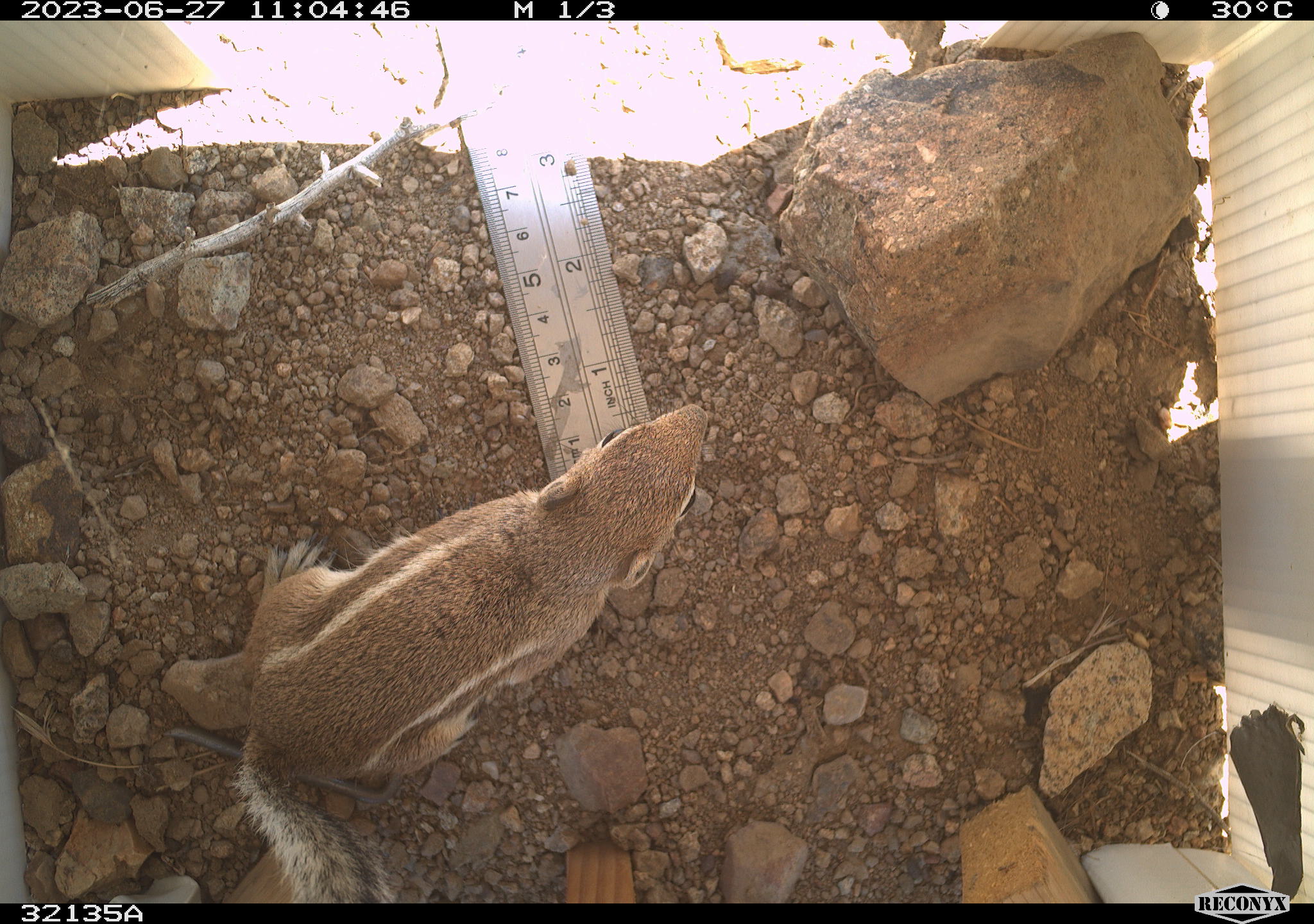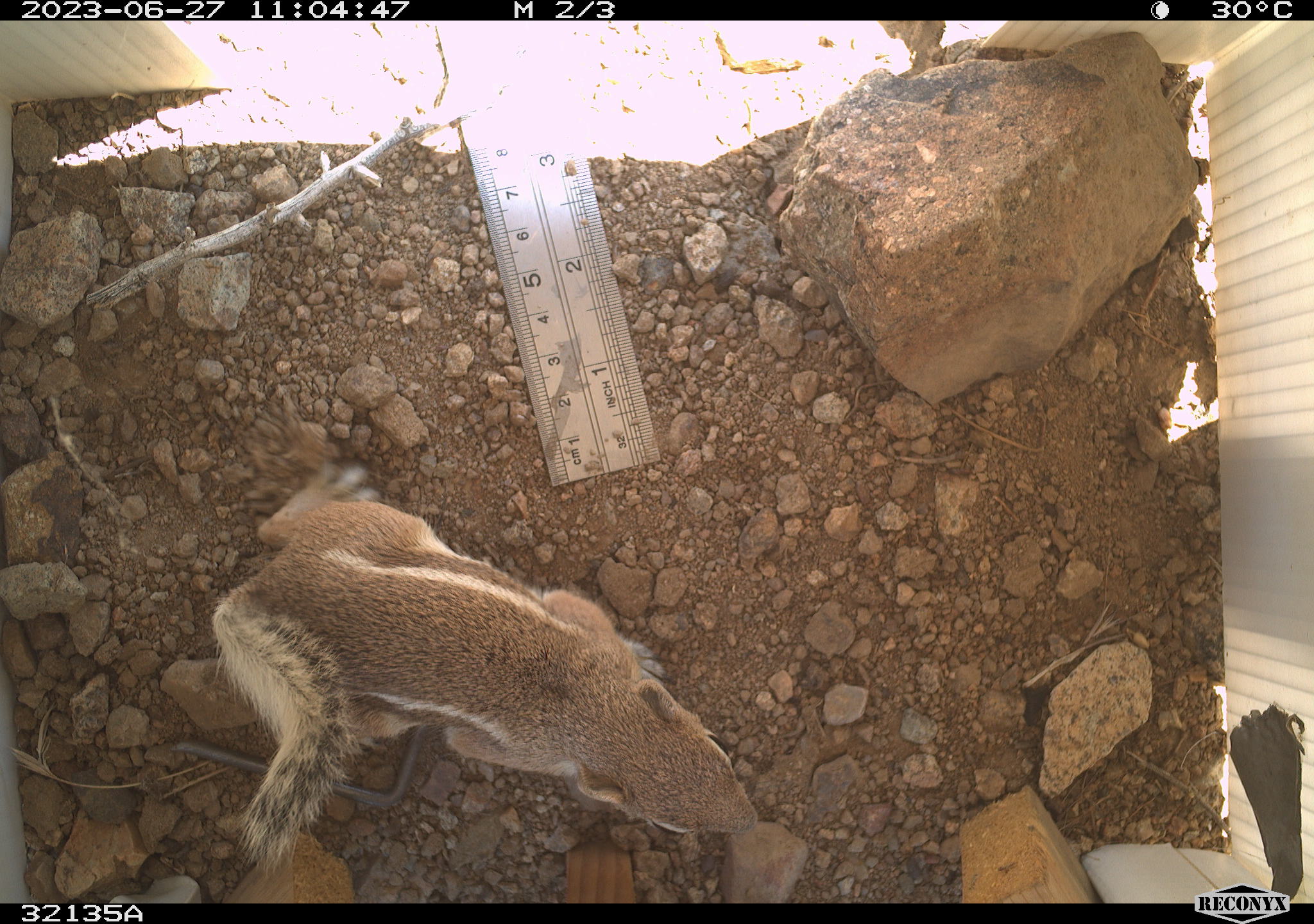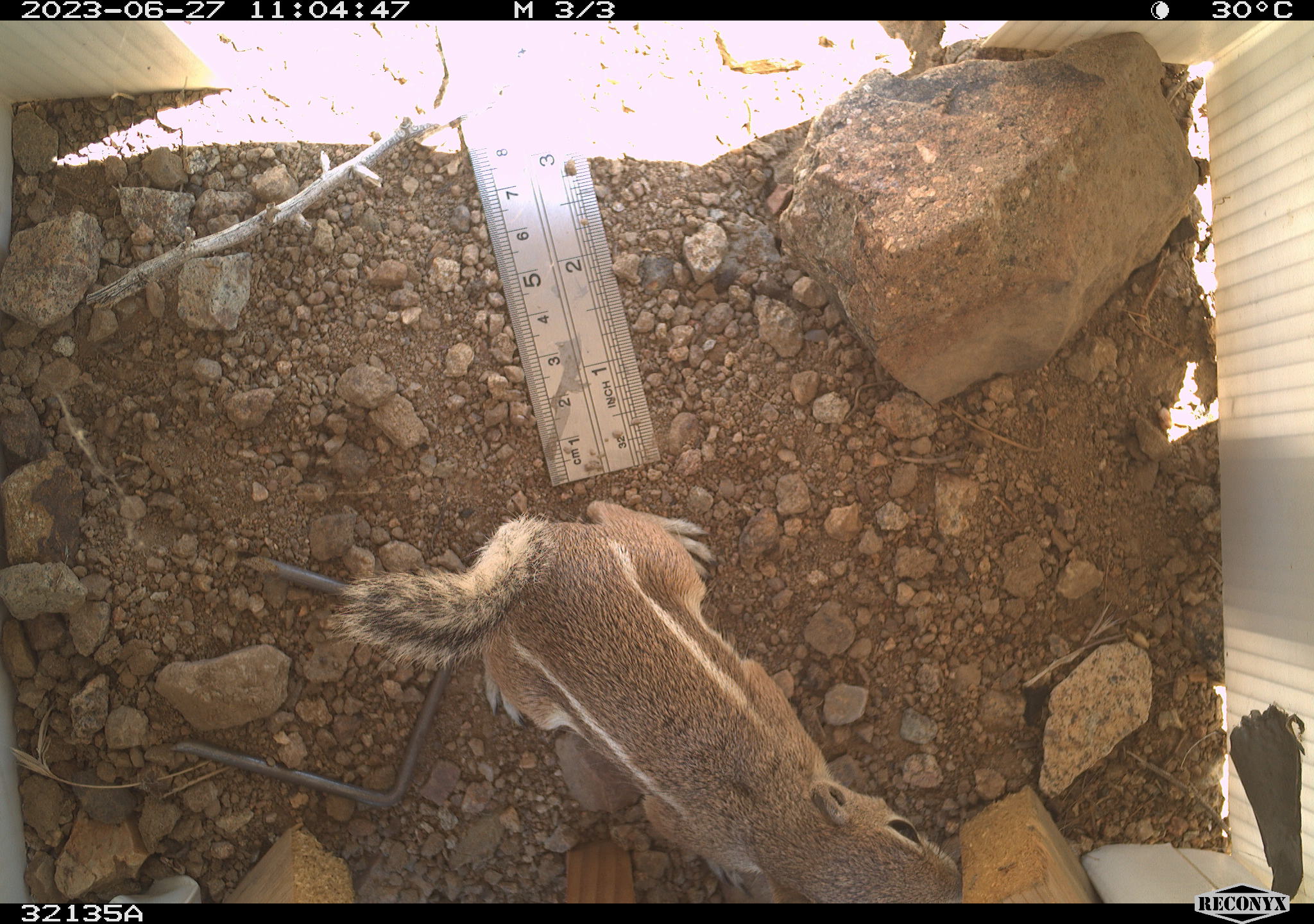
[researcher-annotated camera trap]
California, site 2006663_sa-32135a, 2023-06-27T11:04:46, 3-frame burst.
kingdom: Animalia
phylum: Chordata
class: Mammalia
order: Rodentia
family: Sciuridae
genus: Ammospermophilus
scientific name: Ammospermophilus leucurus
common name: white-tailed antelope squirrel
White-tailed antelope squirrel (Ammospermophilus leucurus).